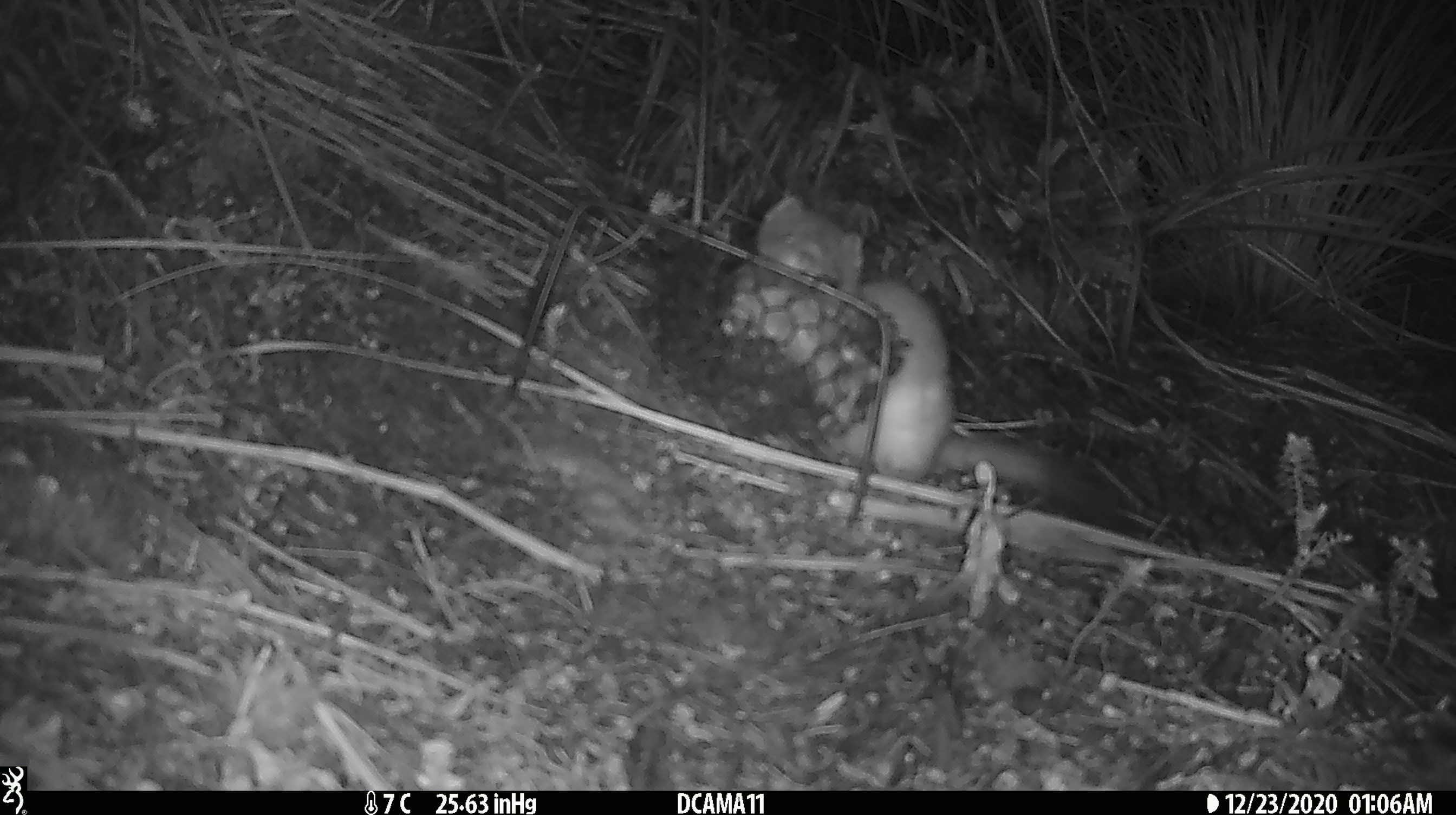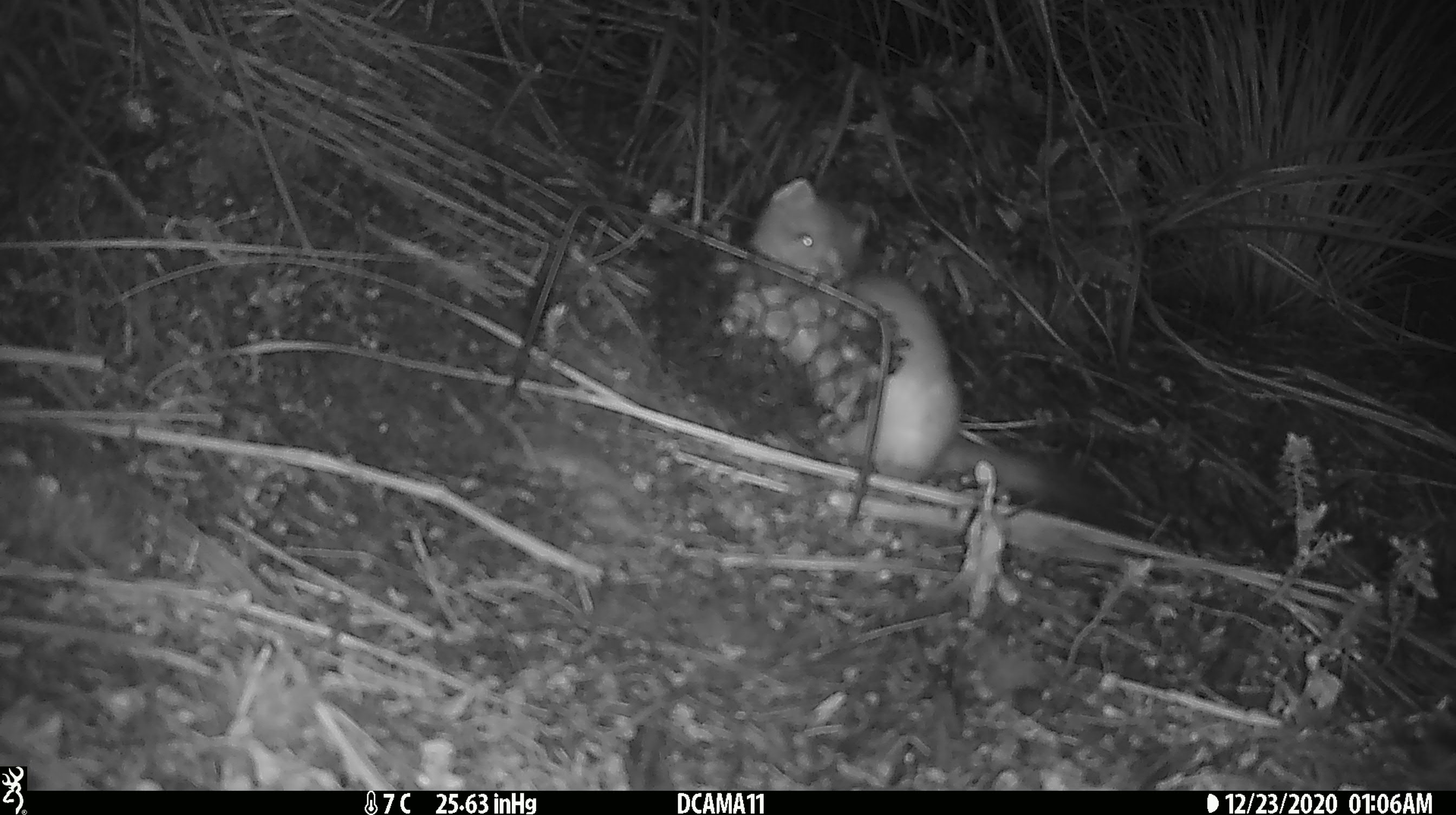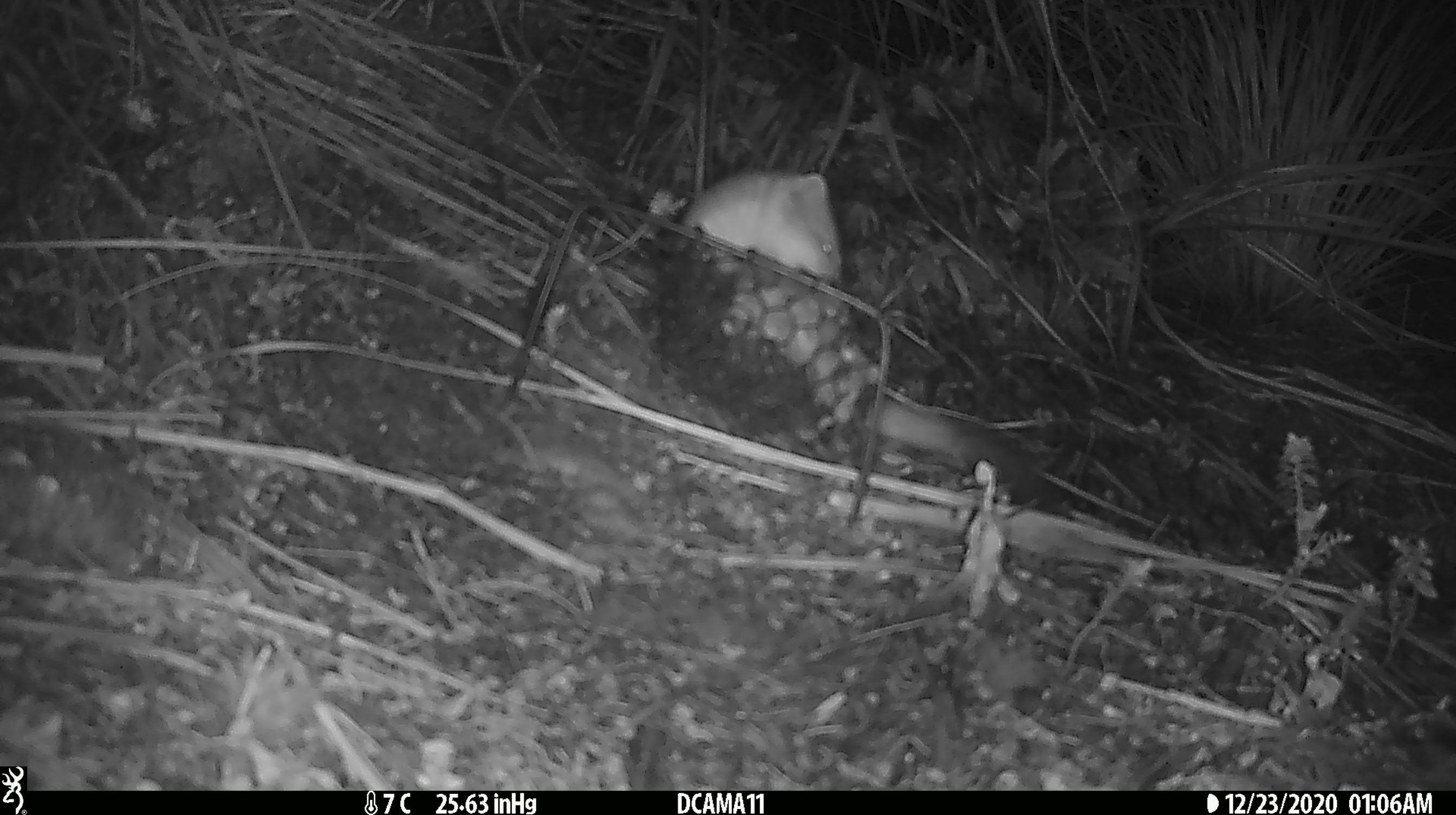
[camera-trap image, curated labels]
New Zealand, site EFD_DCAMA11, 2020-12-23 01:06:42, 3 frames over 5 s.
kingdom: Animalia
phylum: Chordata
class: Mammalia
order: Carnivora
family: Mustelidae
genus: Mustela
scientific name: Mustela erminea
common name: stoat